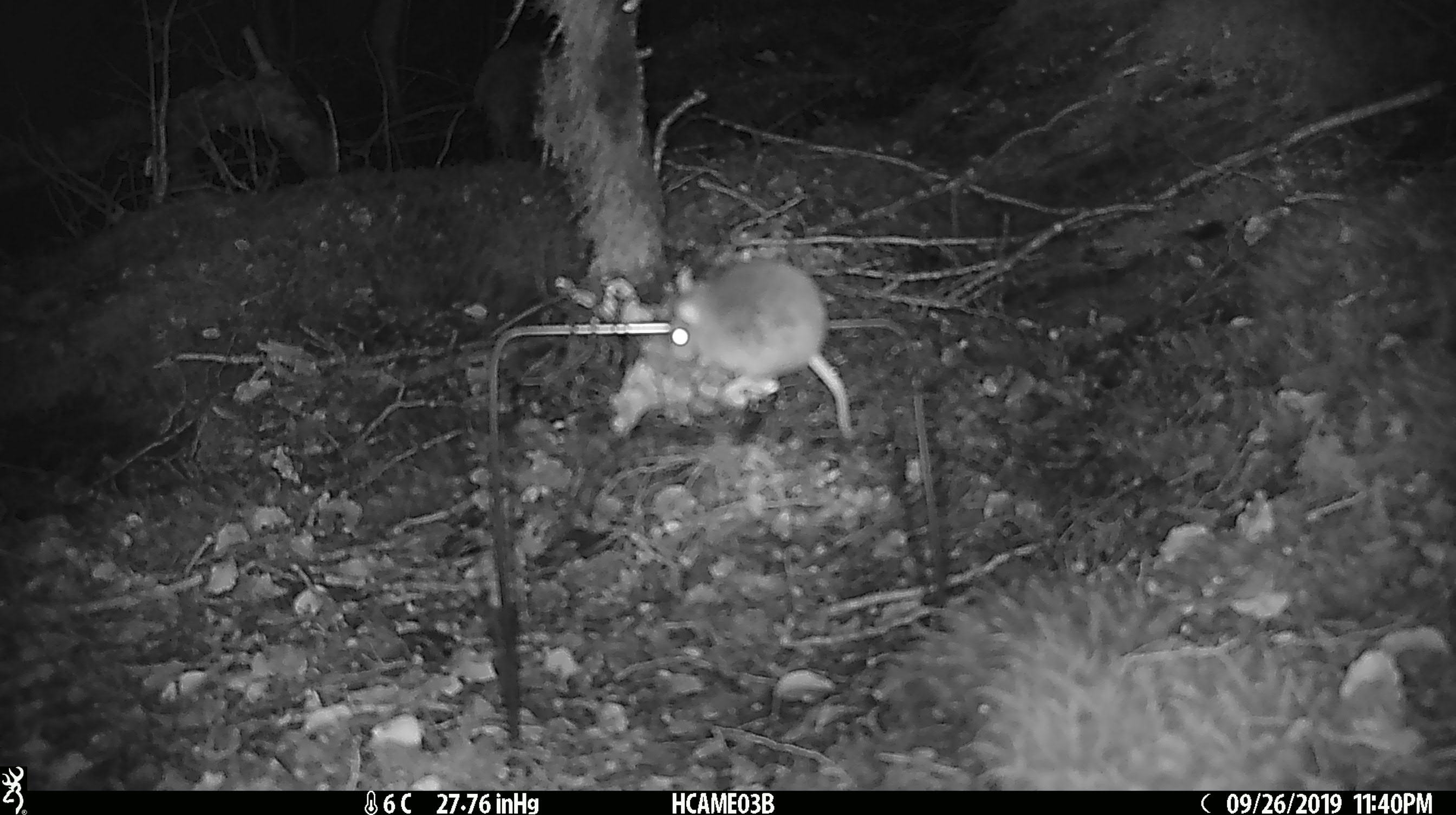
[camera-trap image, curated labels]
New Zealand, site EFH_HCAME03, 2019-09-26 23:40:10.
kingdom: Animalia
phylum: Chordata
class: Mammalia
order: Rodentia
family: Muridae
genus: Mus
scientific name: Mus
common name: mouse